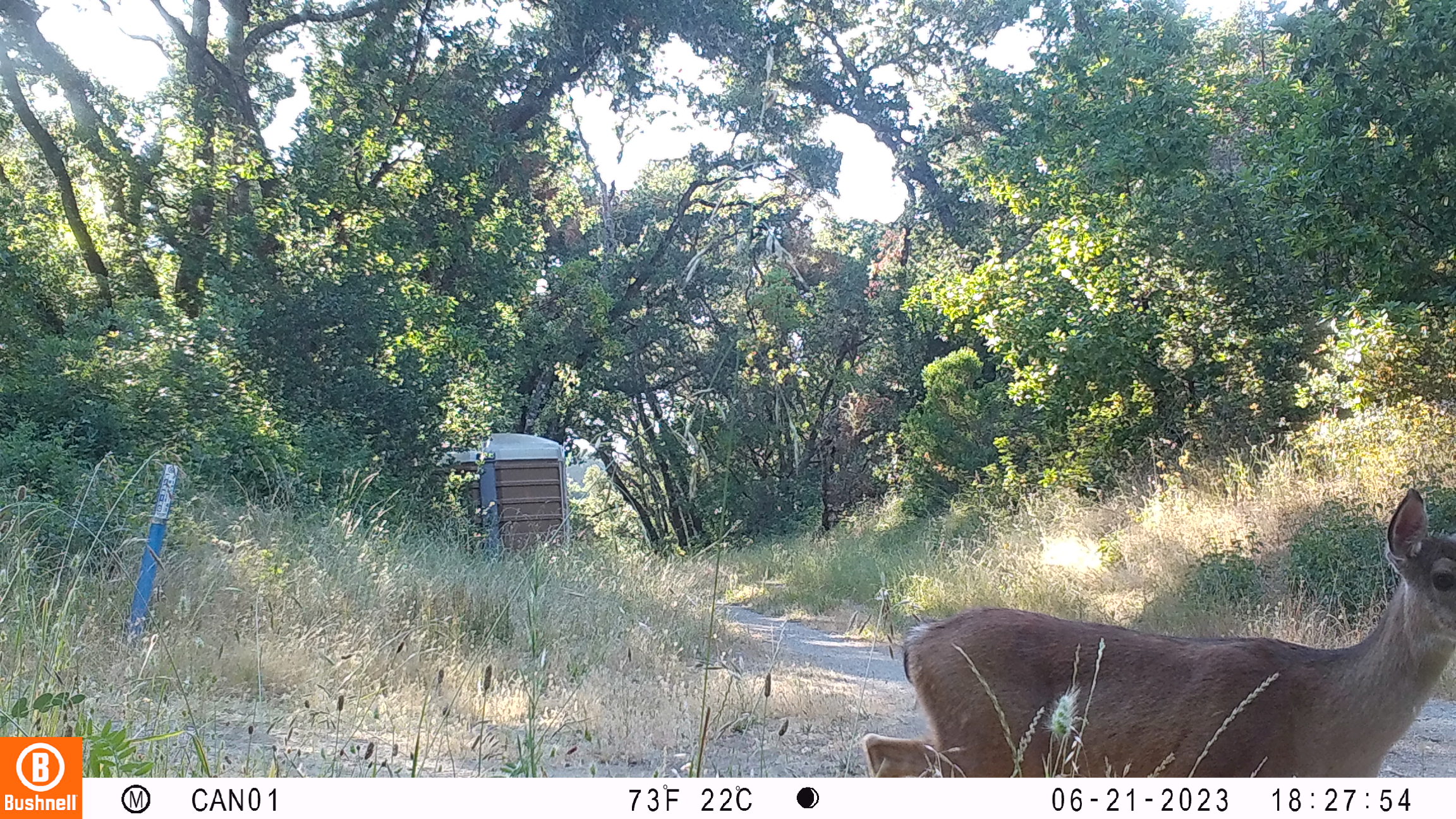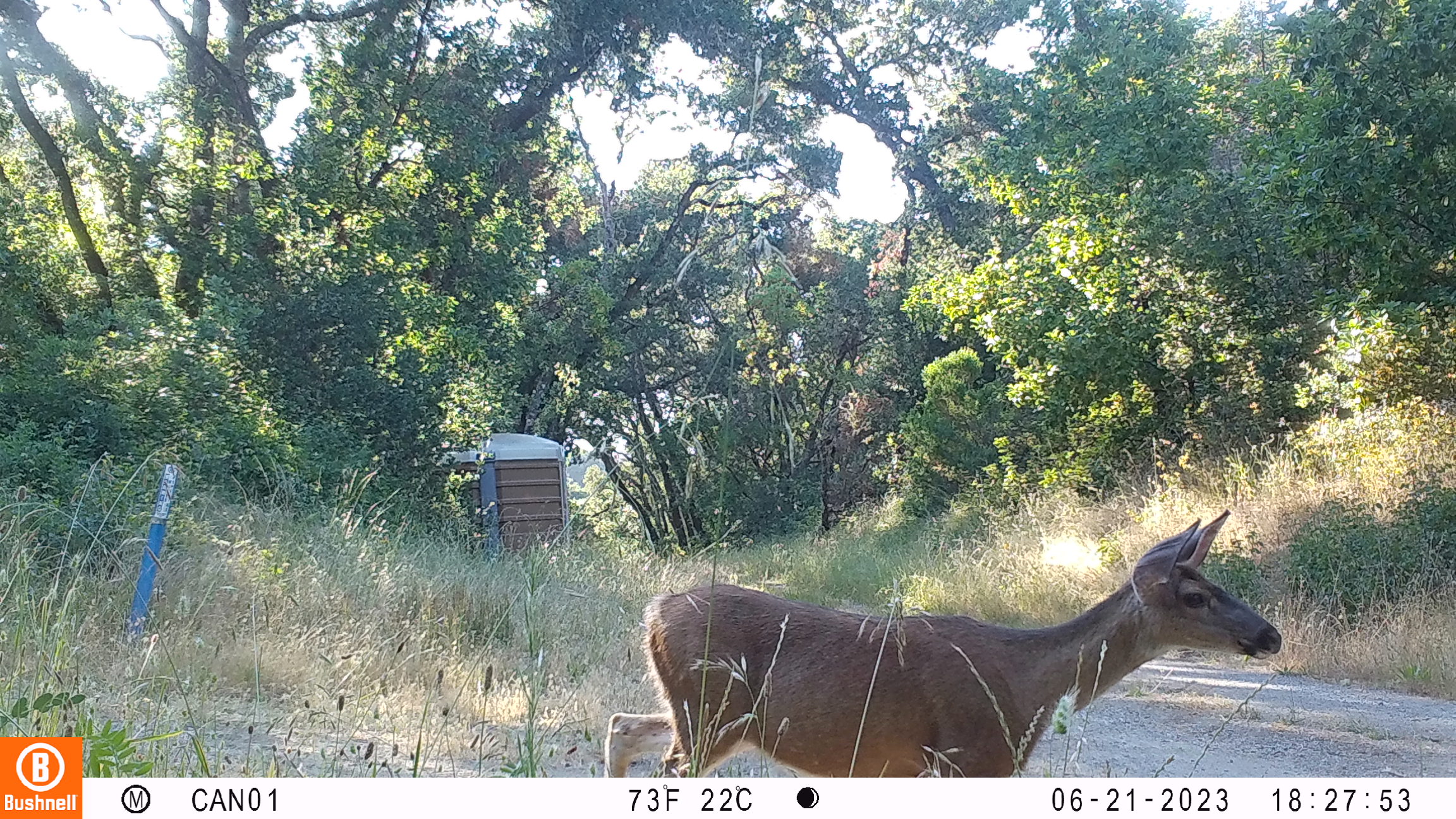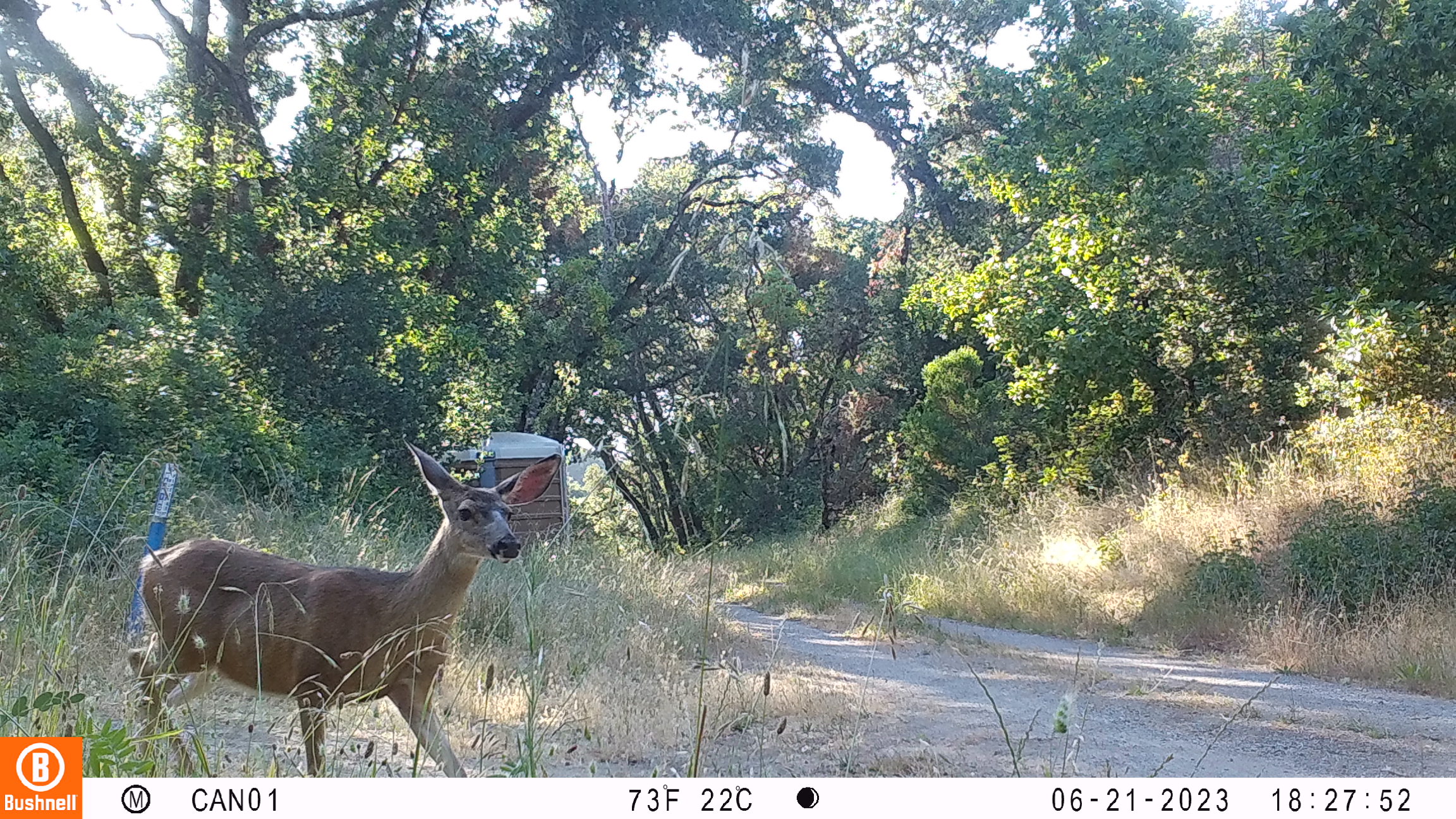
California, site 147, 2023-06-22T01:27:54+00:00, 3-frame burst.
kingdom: Animalia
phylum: Chordata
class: Mammalia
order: Artiodactyla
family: Cervidae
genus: Odocoileus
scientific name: Odocoileus hemionus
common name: mule deer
Mule deer (Odocoileus hemionus).